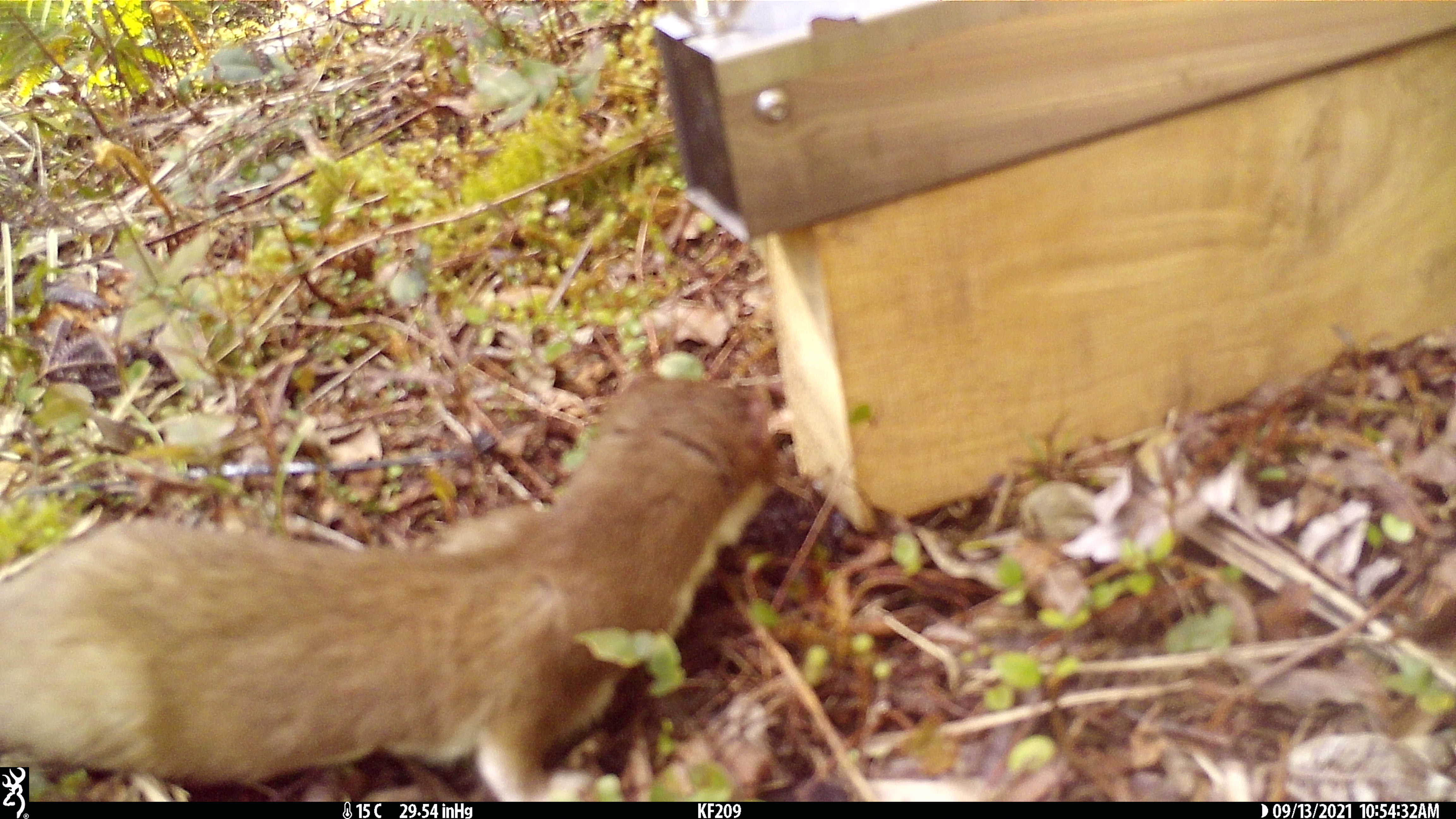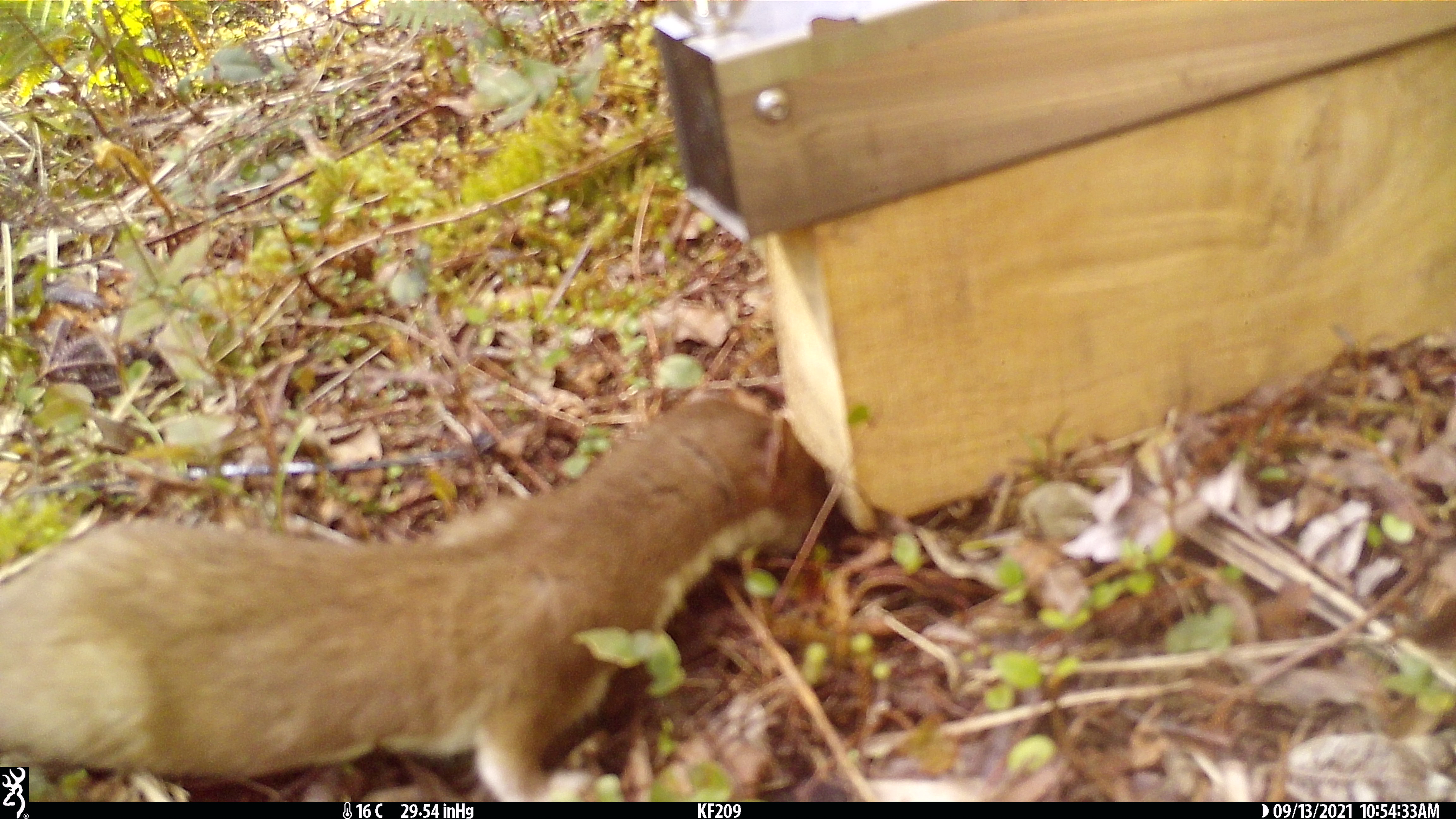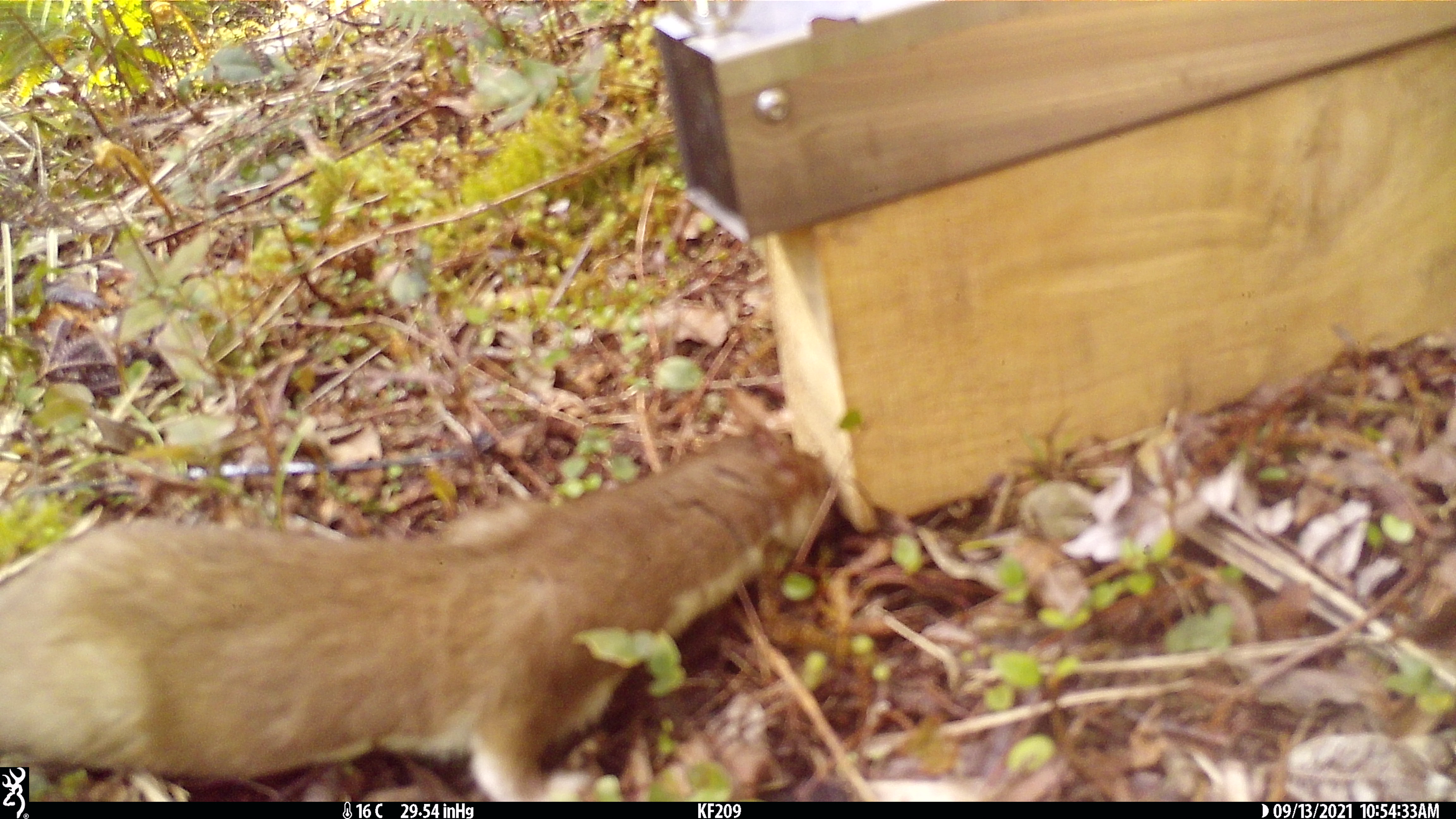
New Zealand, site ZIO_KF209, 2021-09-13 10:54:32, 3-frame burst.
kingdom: Animalia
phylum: Chordata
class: Mammalia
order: Carnivora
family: Mustelidae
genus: Mustela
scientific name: Mustela erminea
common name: stoat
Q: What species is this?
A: Stoat (Mustela erminea).